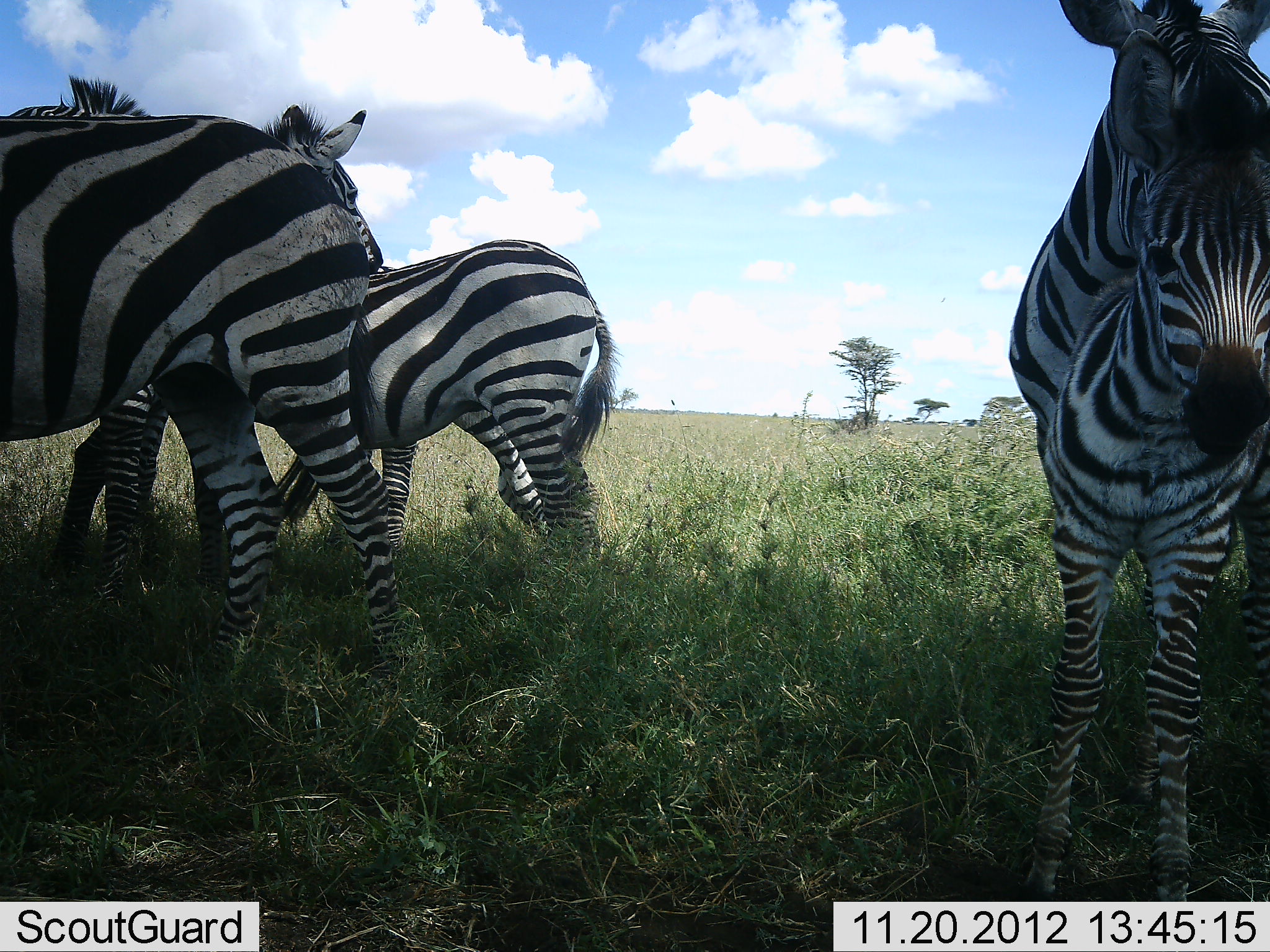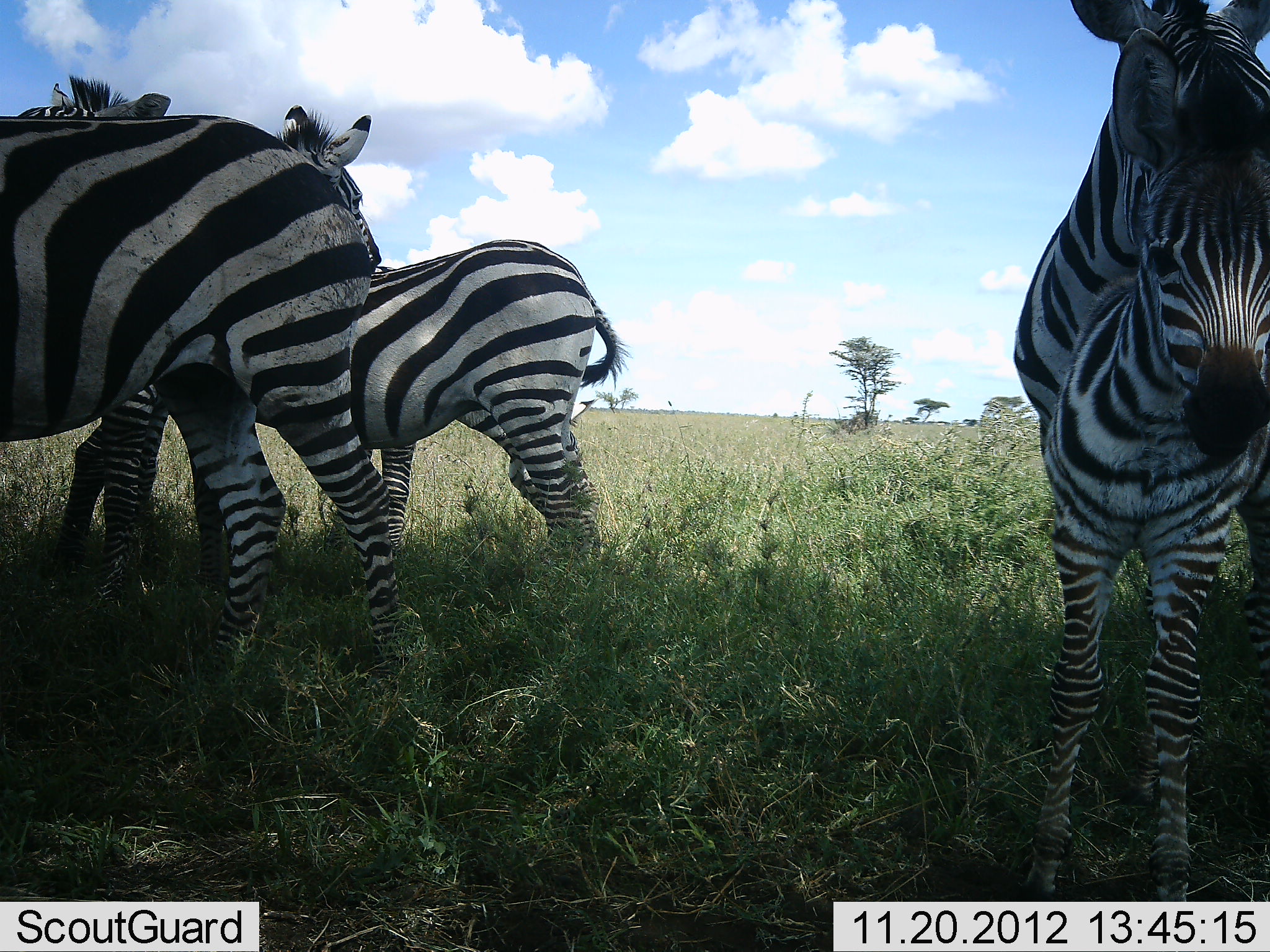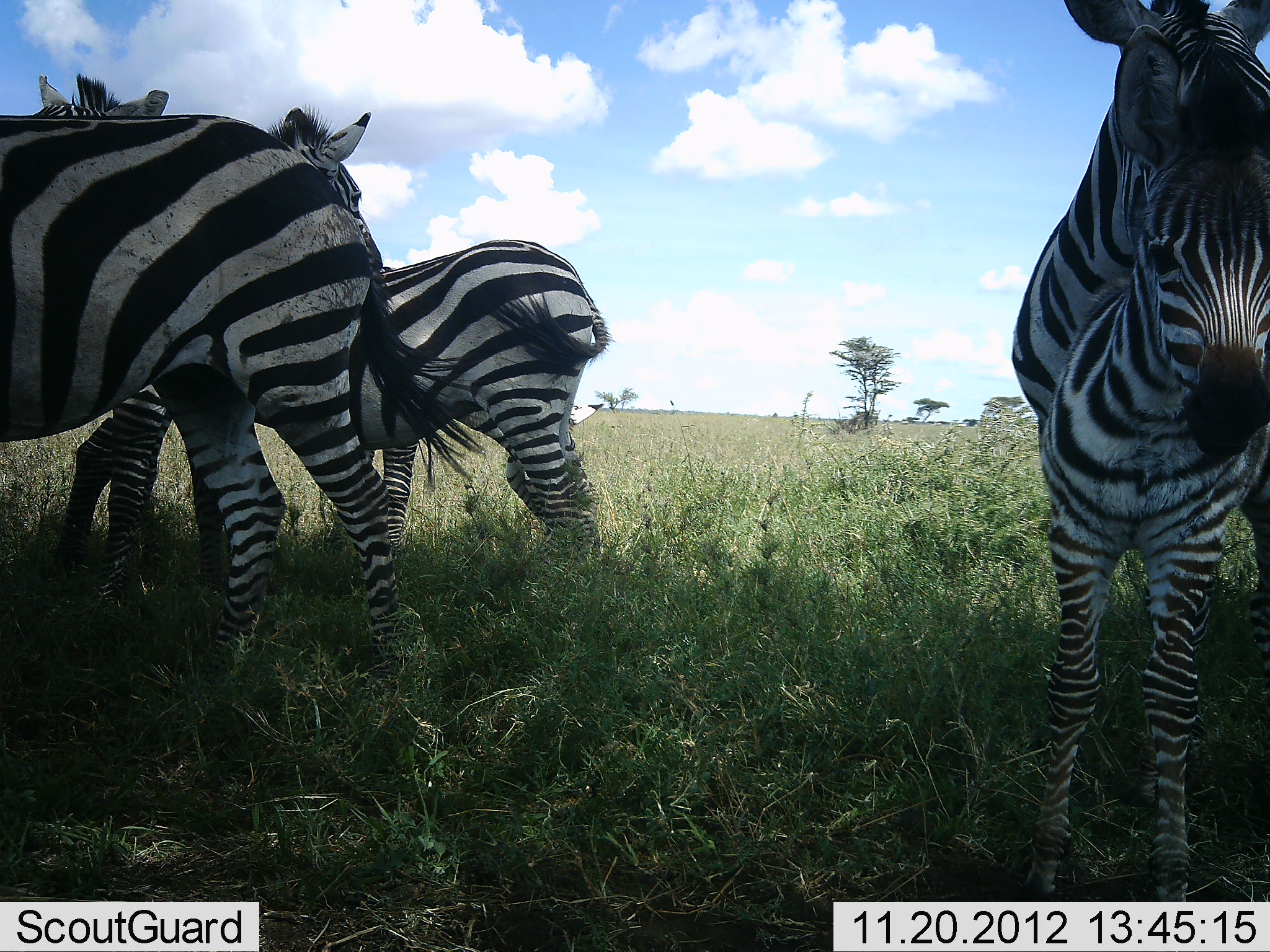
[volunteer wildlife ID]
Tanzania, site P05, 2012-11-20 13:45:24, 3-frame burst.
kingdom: Animalia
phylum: Chordata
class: Mammalia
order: Perissodactyla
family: Equidae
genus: Equus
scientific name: Equus quagga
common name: plains zebra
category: zebra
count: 5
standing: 90%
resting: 10%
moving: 10%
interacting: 0%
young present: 80%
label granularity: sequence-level